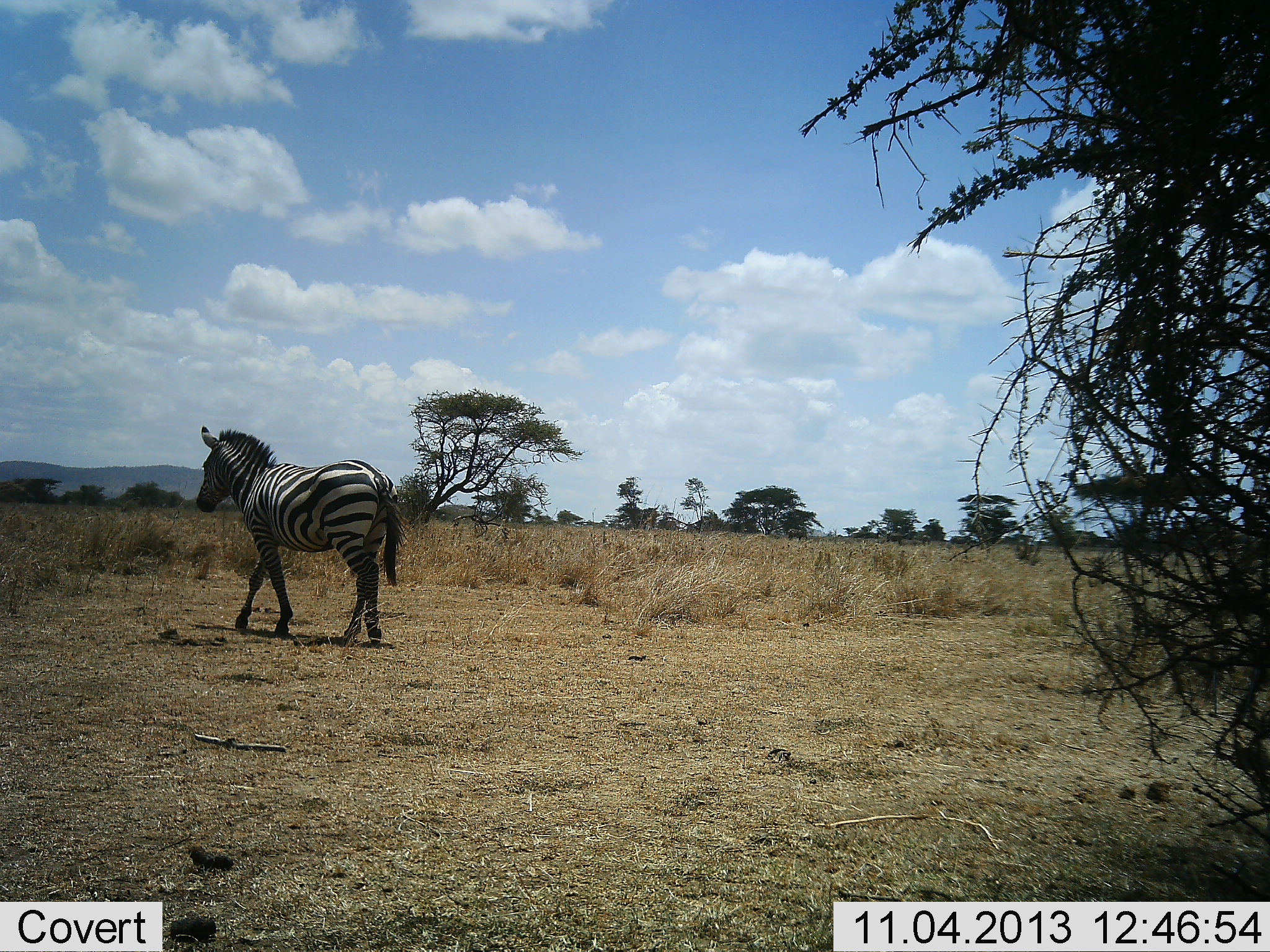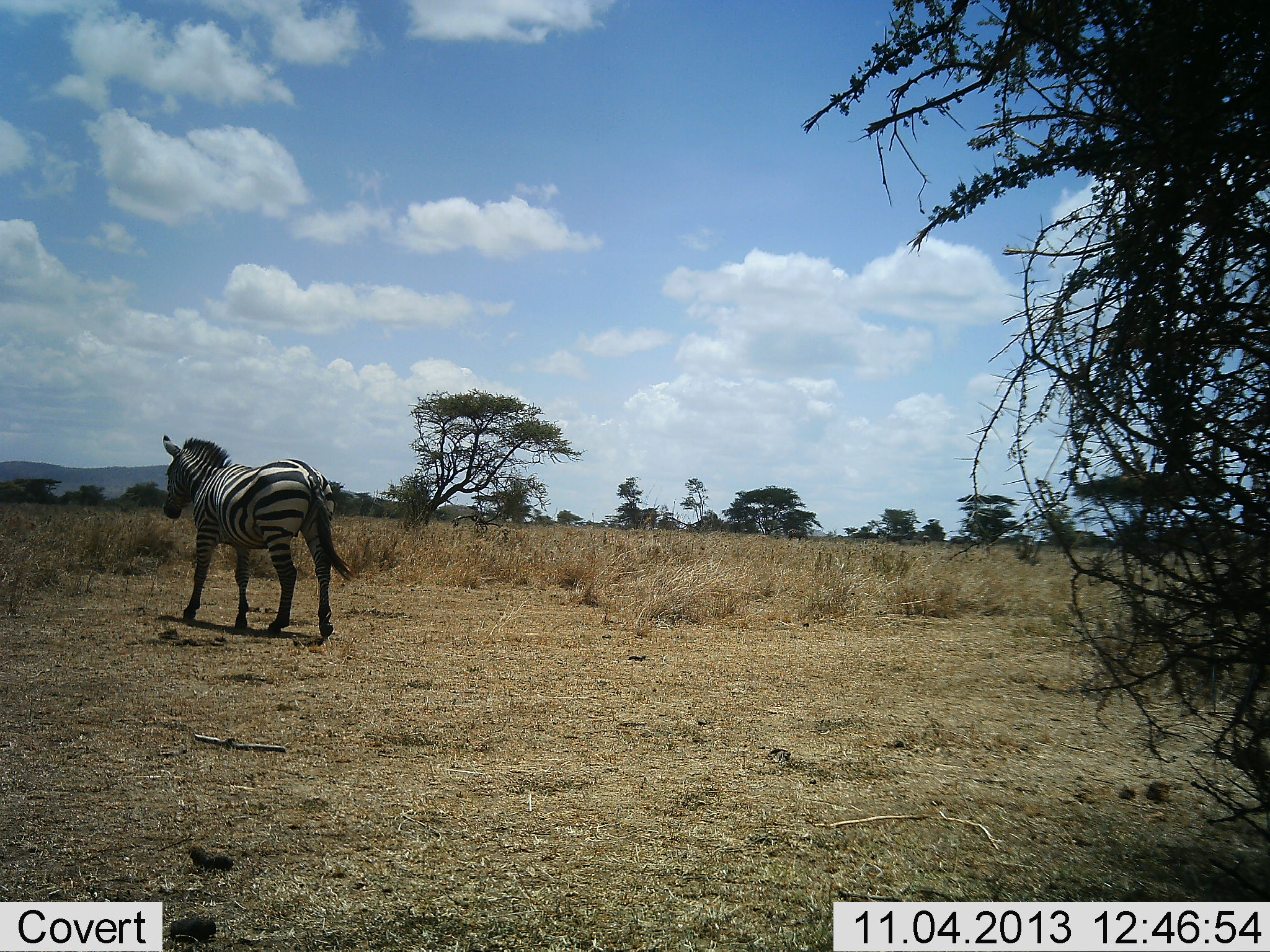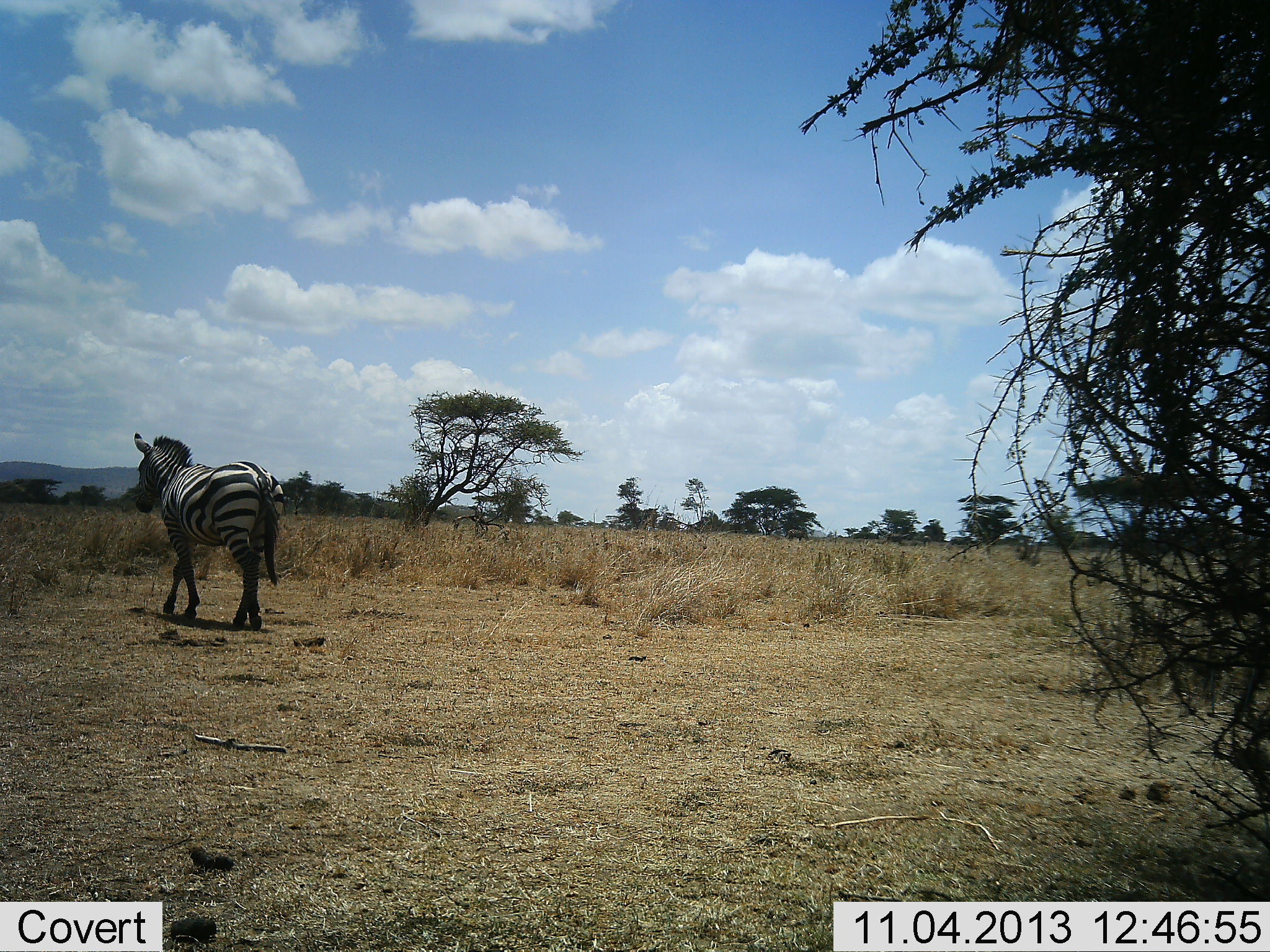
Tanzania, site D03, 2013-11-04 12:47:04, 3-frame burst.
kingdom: Animalia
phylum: Chordata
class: Mammalia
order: Perissodactyla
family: Equidae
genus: Equus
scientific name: Equus quagga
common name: plains zebra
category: zebra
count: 1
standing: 0%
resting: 0%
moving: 100%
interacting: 0%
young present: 0%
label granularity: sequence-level